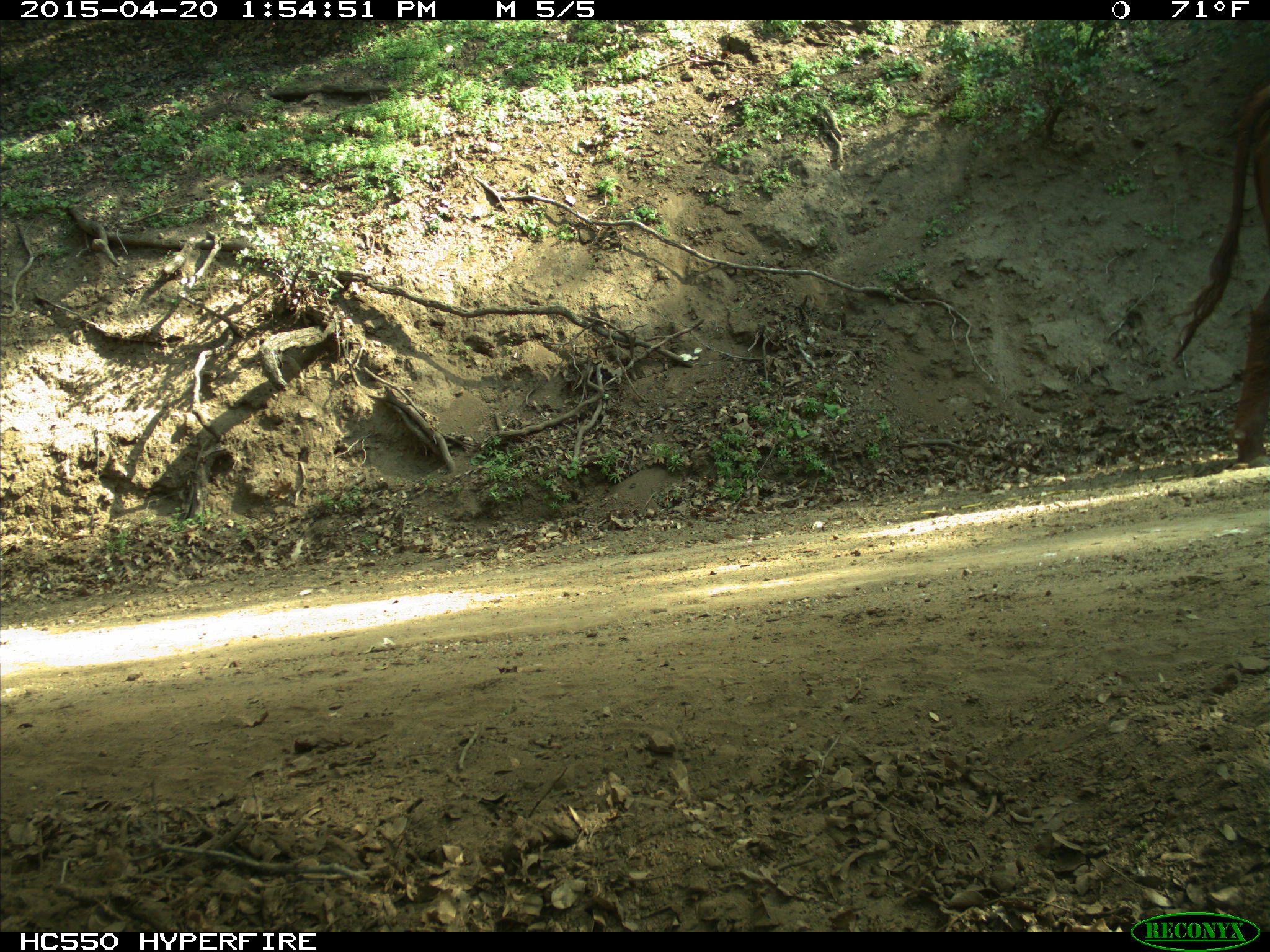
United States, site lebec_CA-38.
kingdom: Animalia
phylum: Chordata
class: Mammalia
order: Artiodactyla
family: Bovidae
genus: Bos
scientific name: Bos taurus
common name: domestic cow